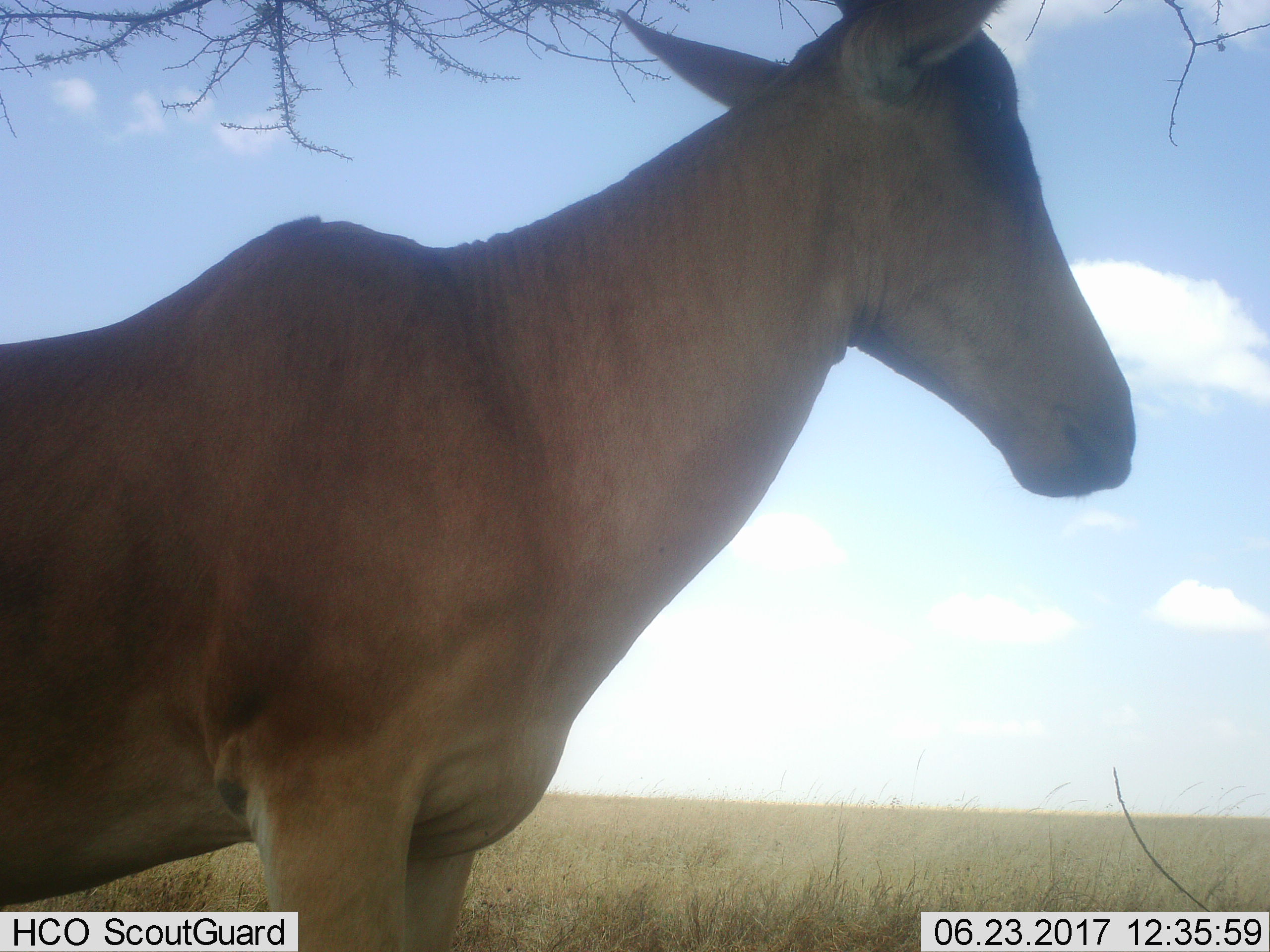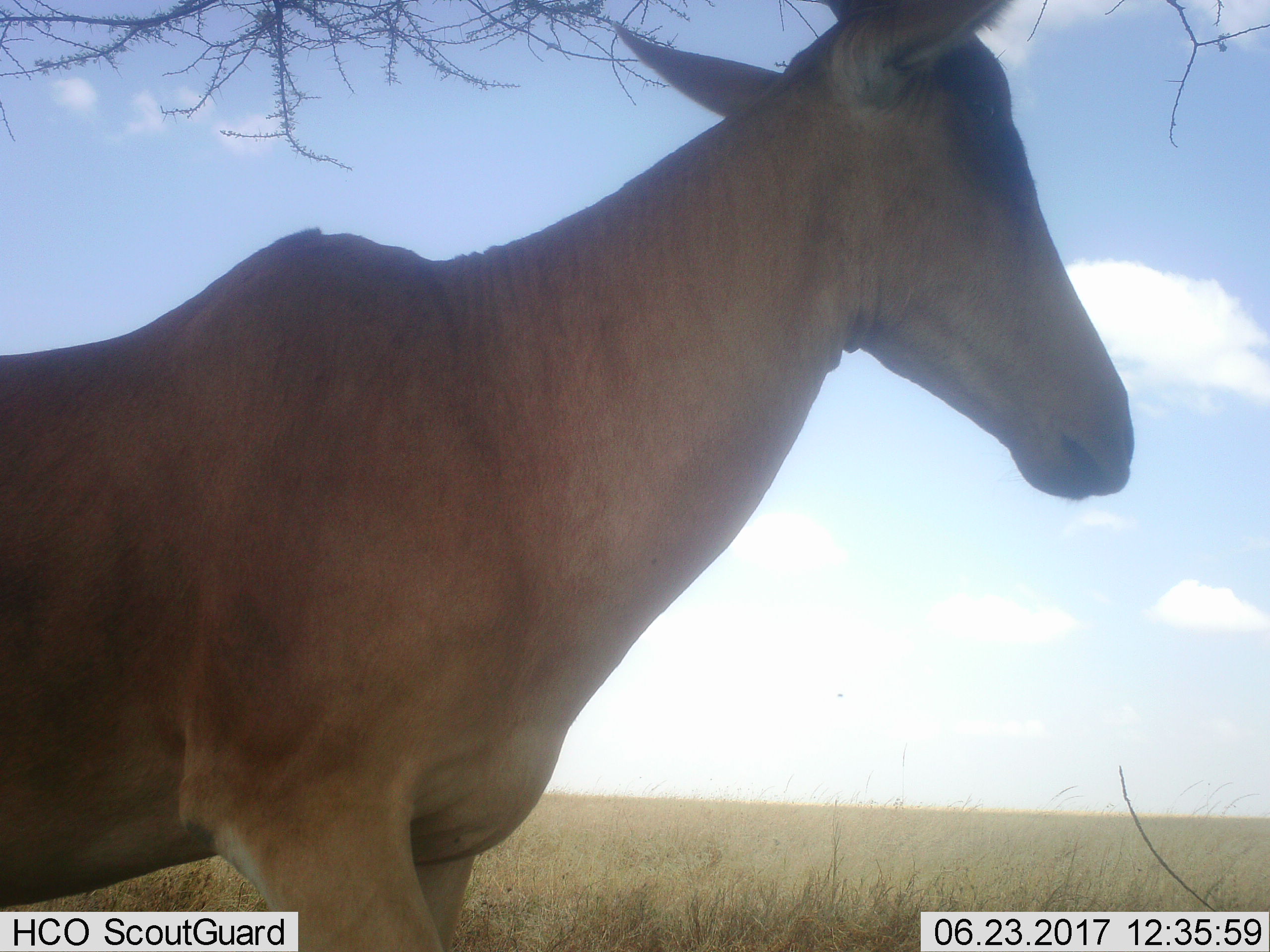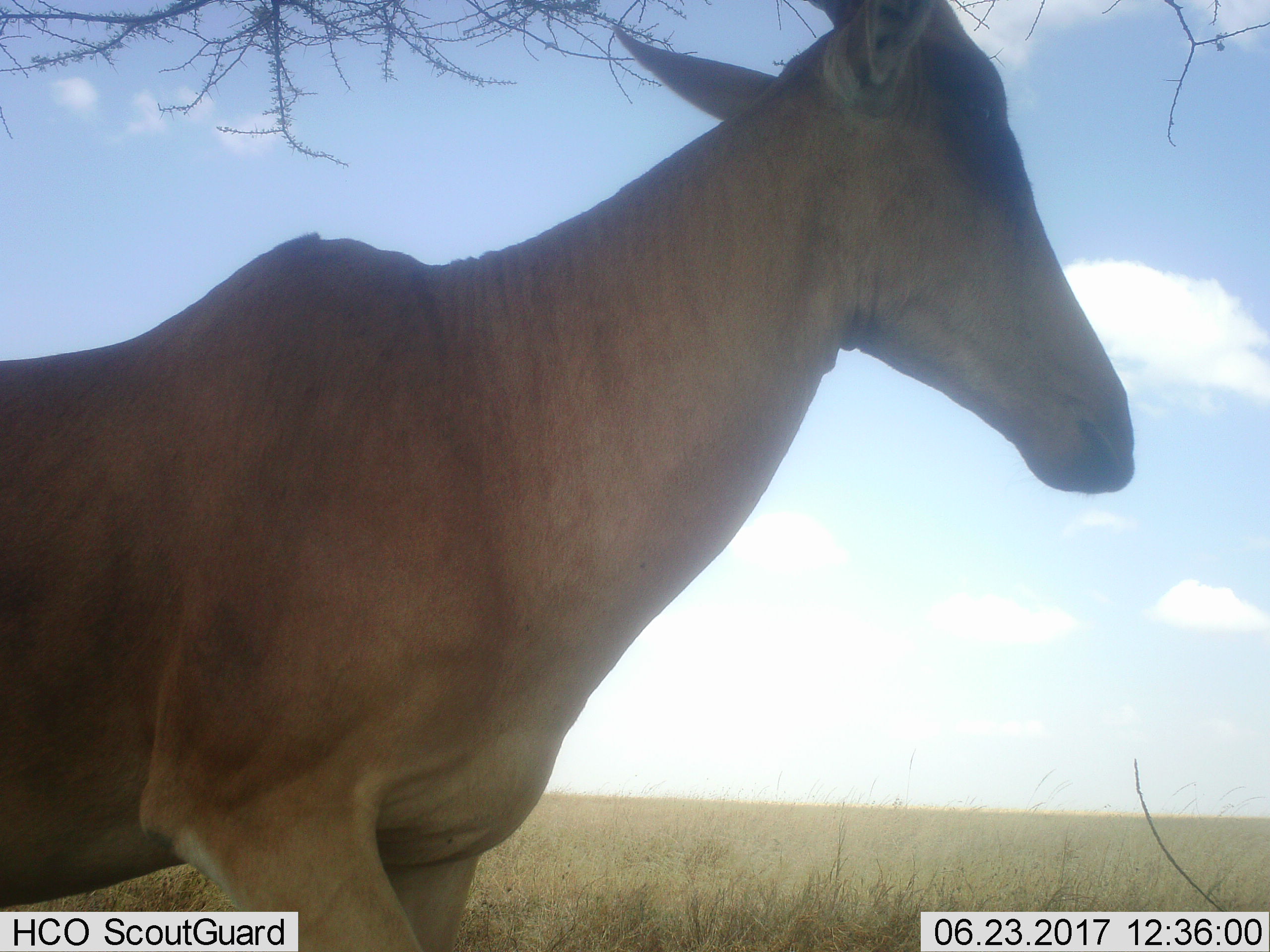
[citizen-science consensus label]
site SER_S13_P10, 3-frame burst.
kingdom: Animalia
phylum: Chordata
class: Mammalia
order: Artiodactyla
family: Bovidae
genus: Alcelaphus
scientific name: Alcelaphus buselaphus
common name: hartebeest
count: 1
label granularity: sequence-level